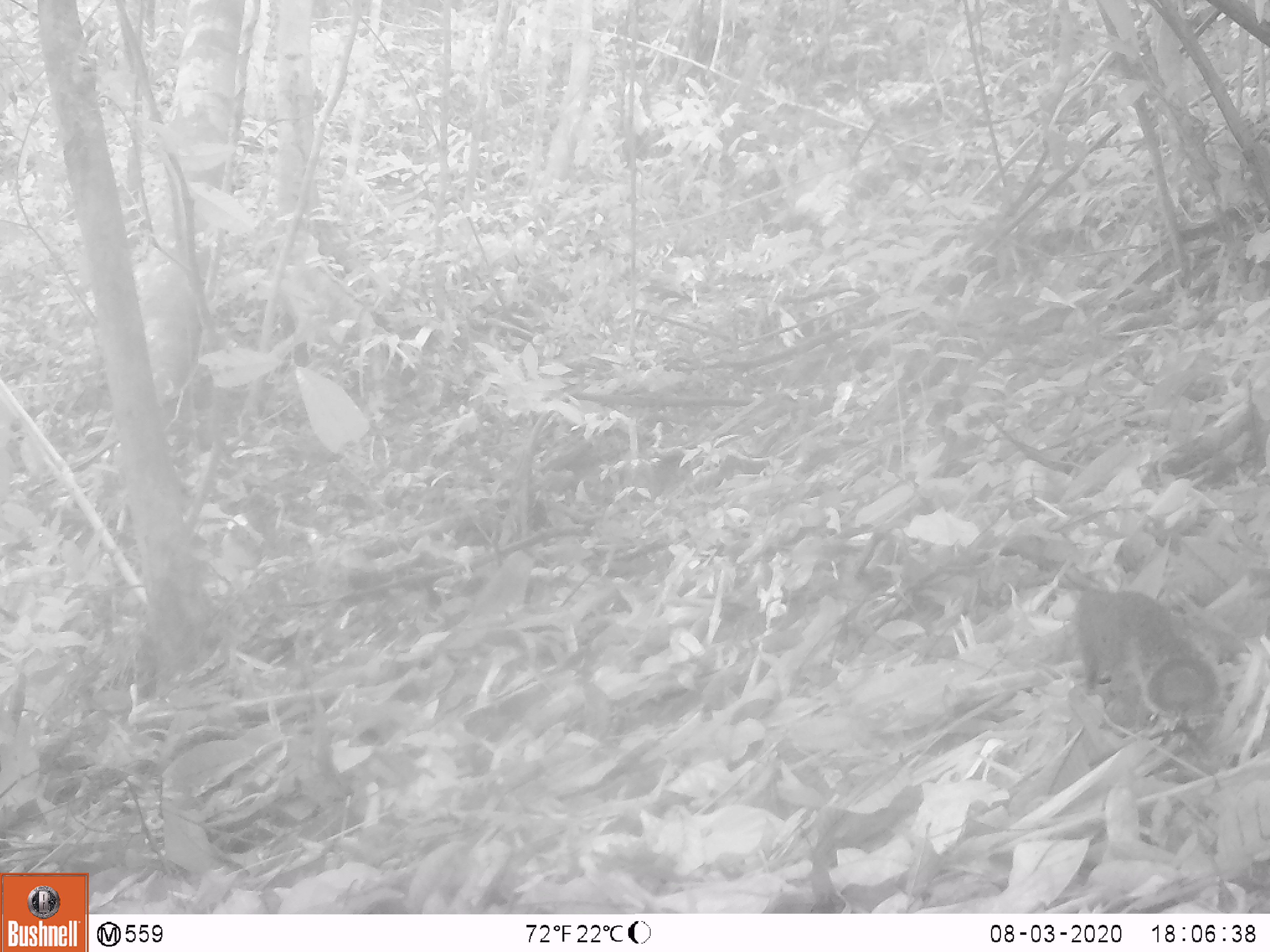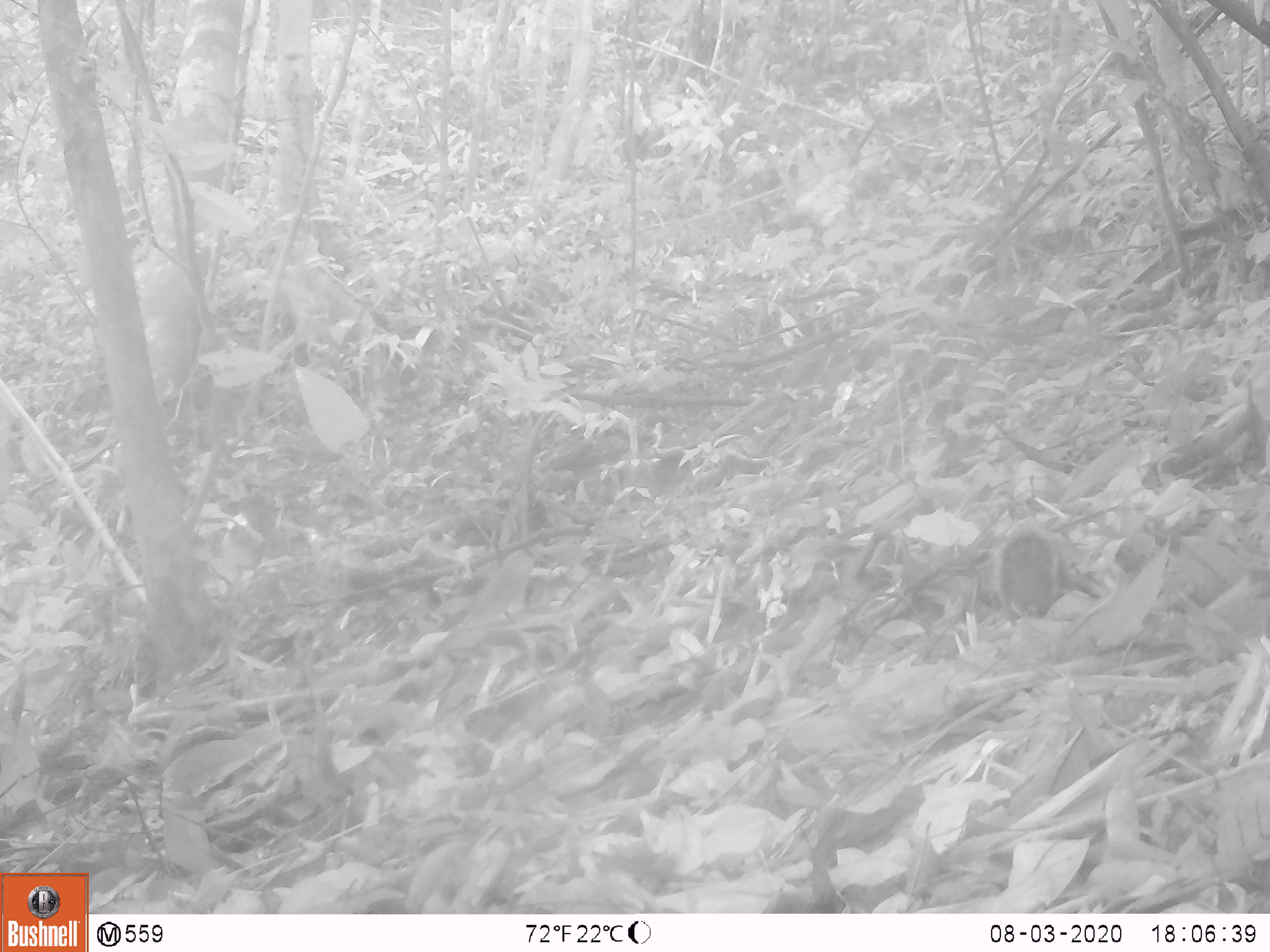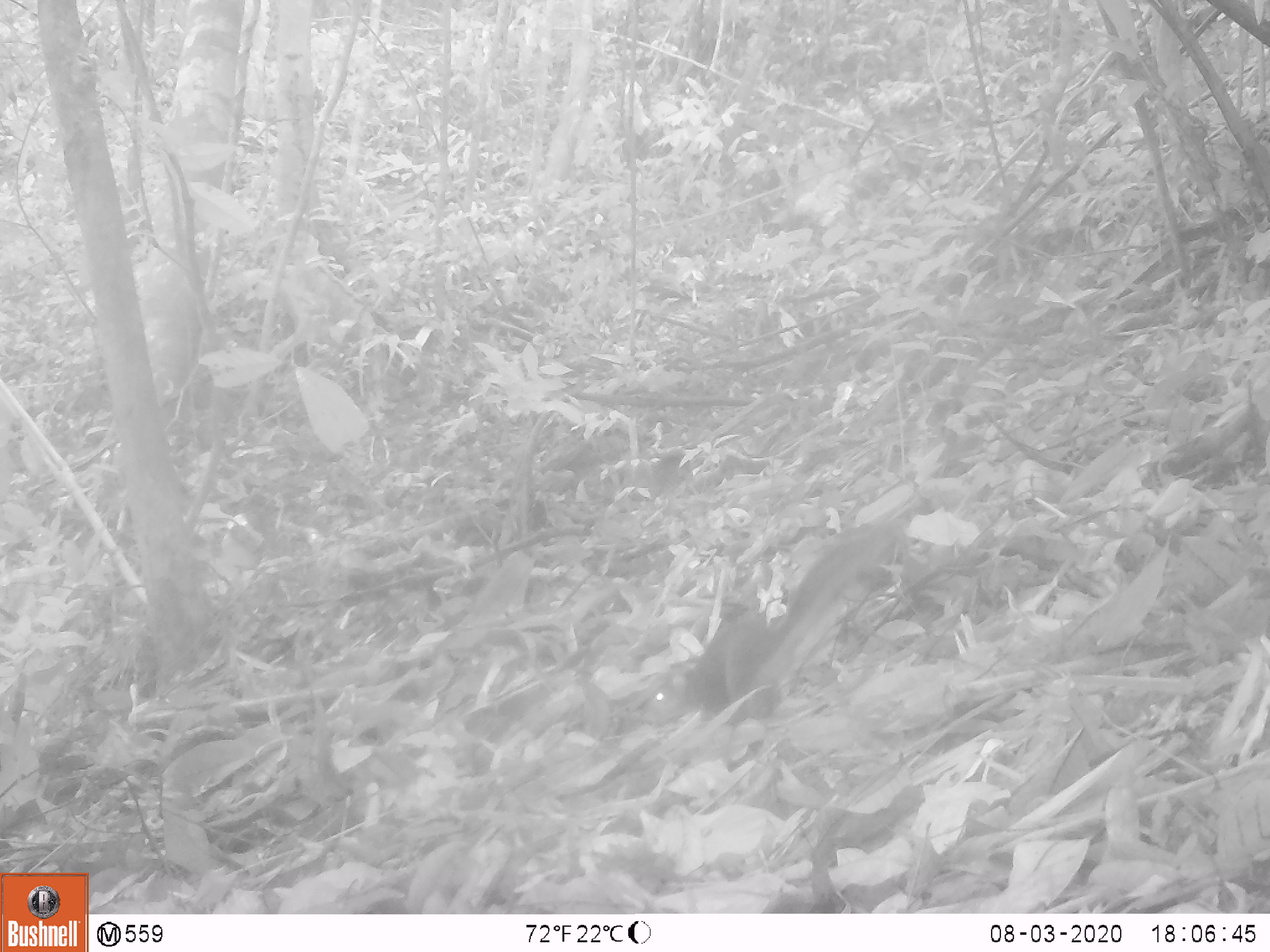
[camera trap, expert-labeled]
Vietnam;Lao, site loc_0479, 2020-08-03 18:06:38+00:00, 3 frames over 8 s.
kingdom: Animalia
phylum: Chordata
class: Mammalia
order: Rodentia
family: Sciuridae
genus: Dremomys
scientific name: Dremomys rufigenis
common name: red-cheeked squirrel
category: red cheeked squirrel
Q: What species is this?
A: Red cheeked squirrel (red-cheeked squirrel) (Dremomys rufigenis).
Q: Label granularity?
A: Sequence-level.